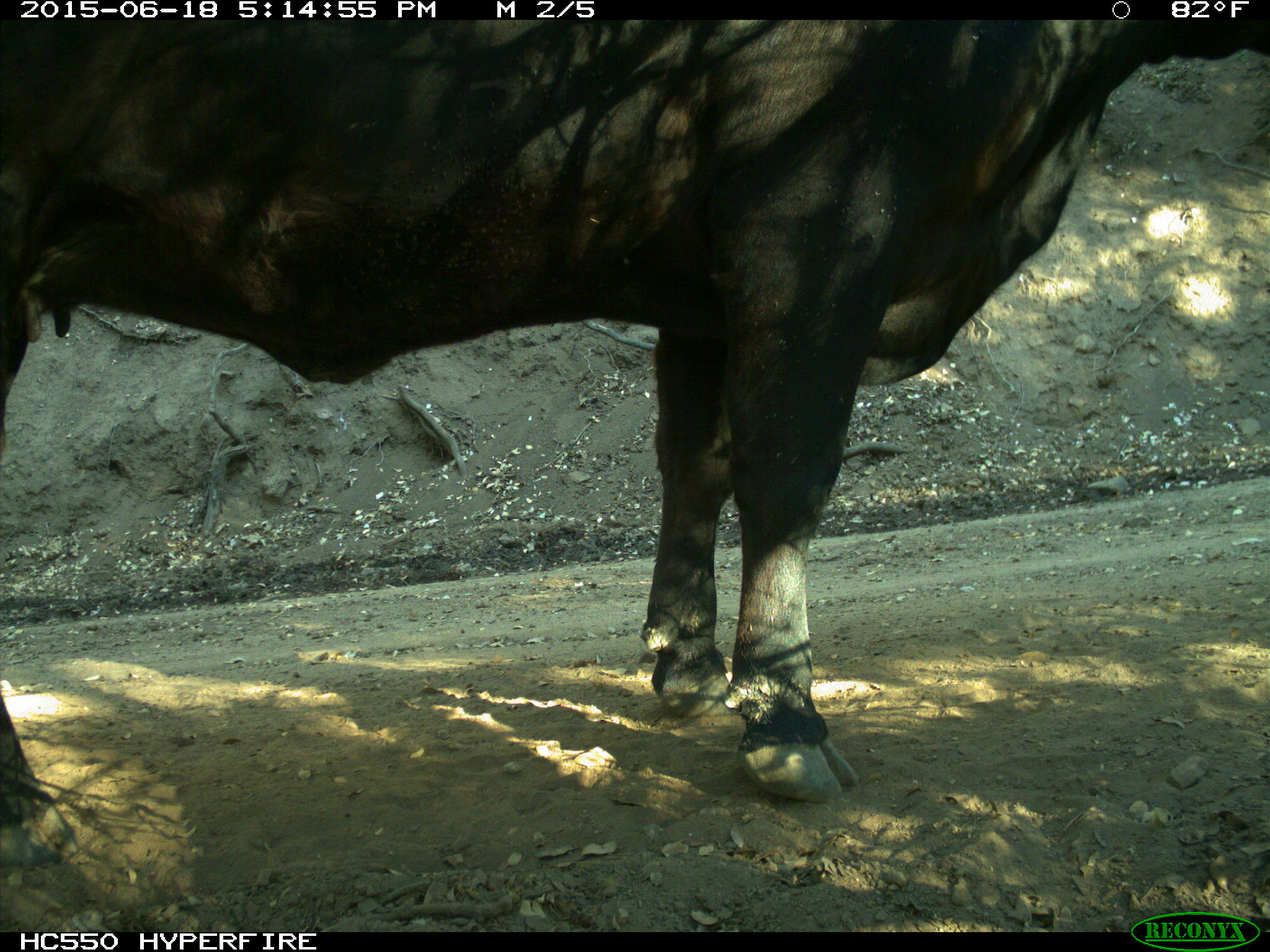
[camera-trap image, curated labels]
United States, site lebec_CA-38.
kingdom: Animalia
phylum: Chordata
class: Mammalia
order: Artiodactyla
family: Bovidae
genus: Bos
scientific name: Bos taurus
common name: domestic cow